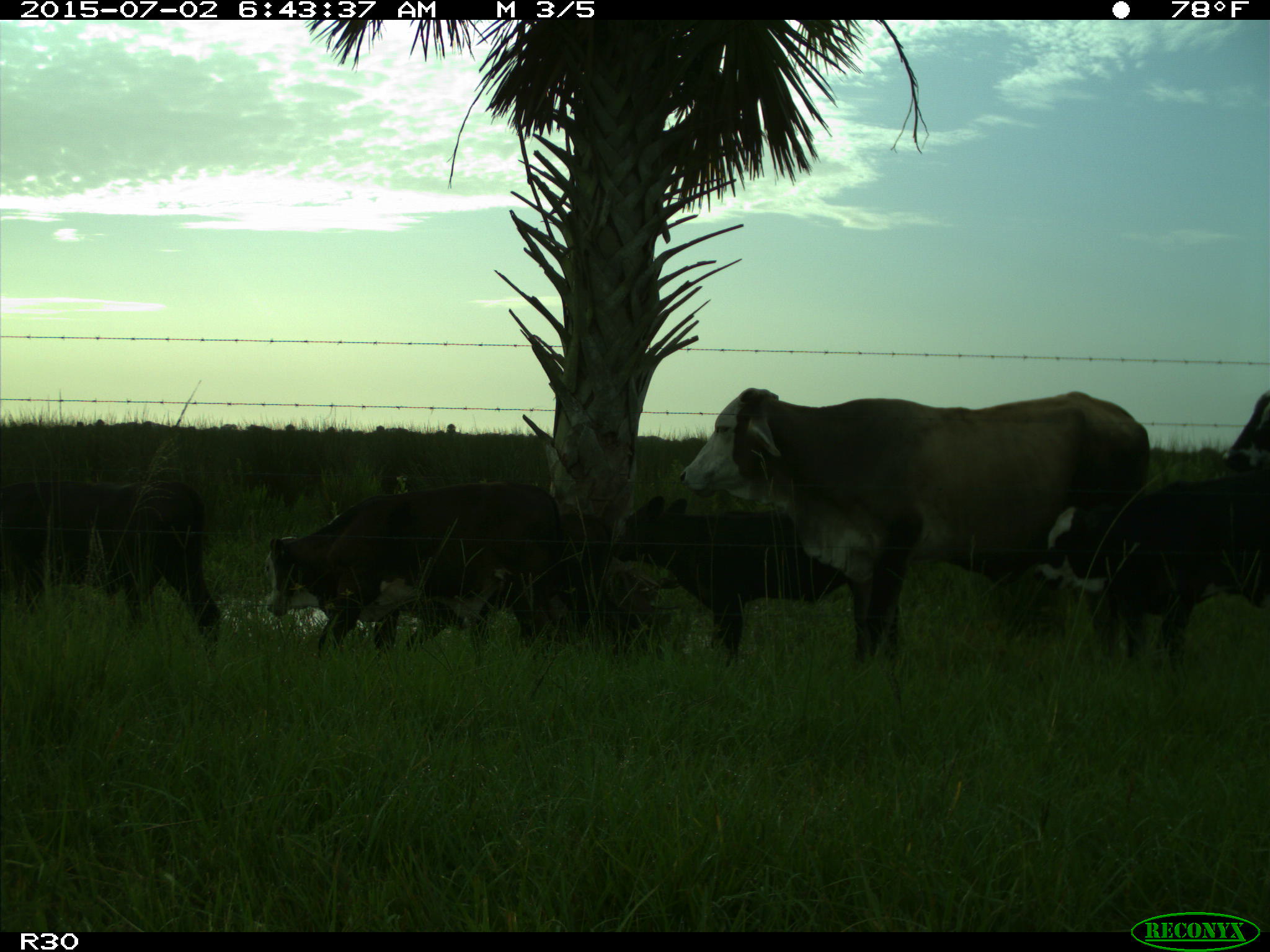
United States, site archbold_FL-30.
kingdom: Animalia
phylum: Chordata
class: Mammalia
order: Artiodactyla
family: Bovidae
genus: Bos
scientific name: Bos taurus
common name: domestic cow